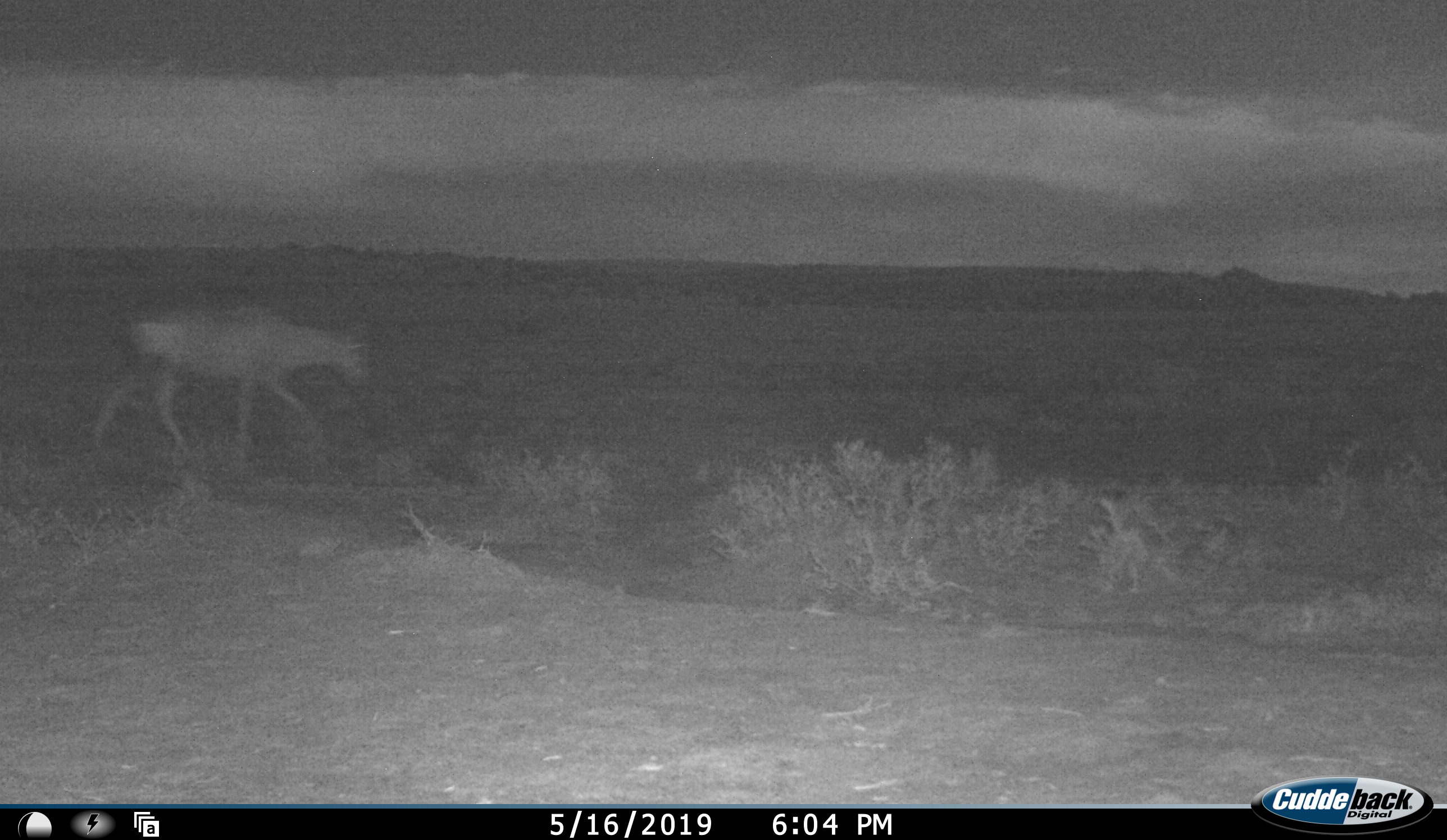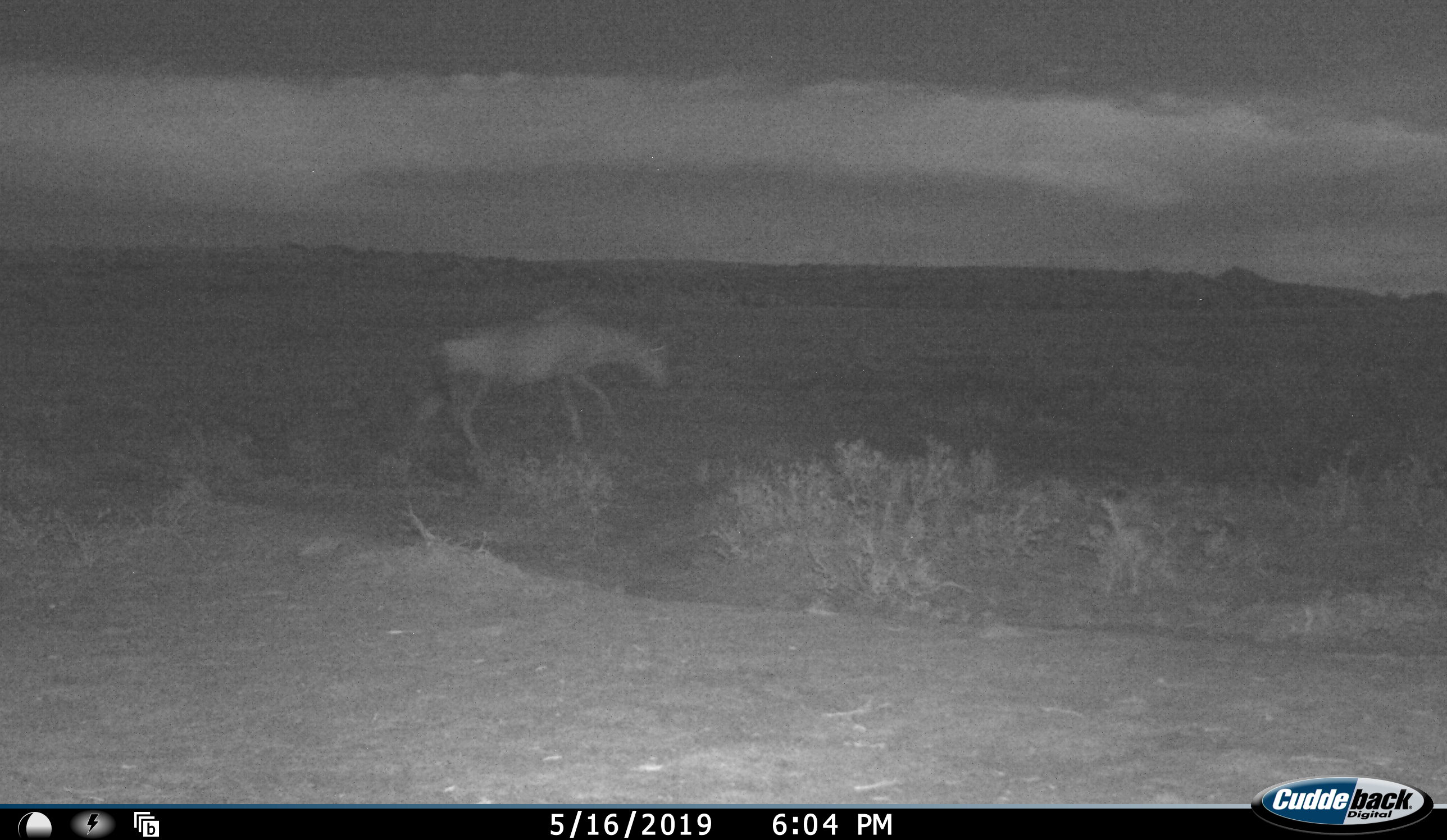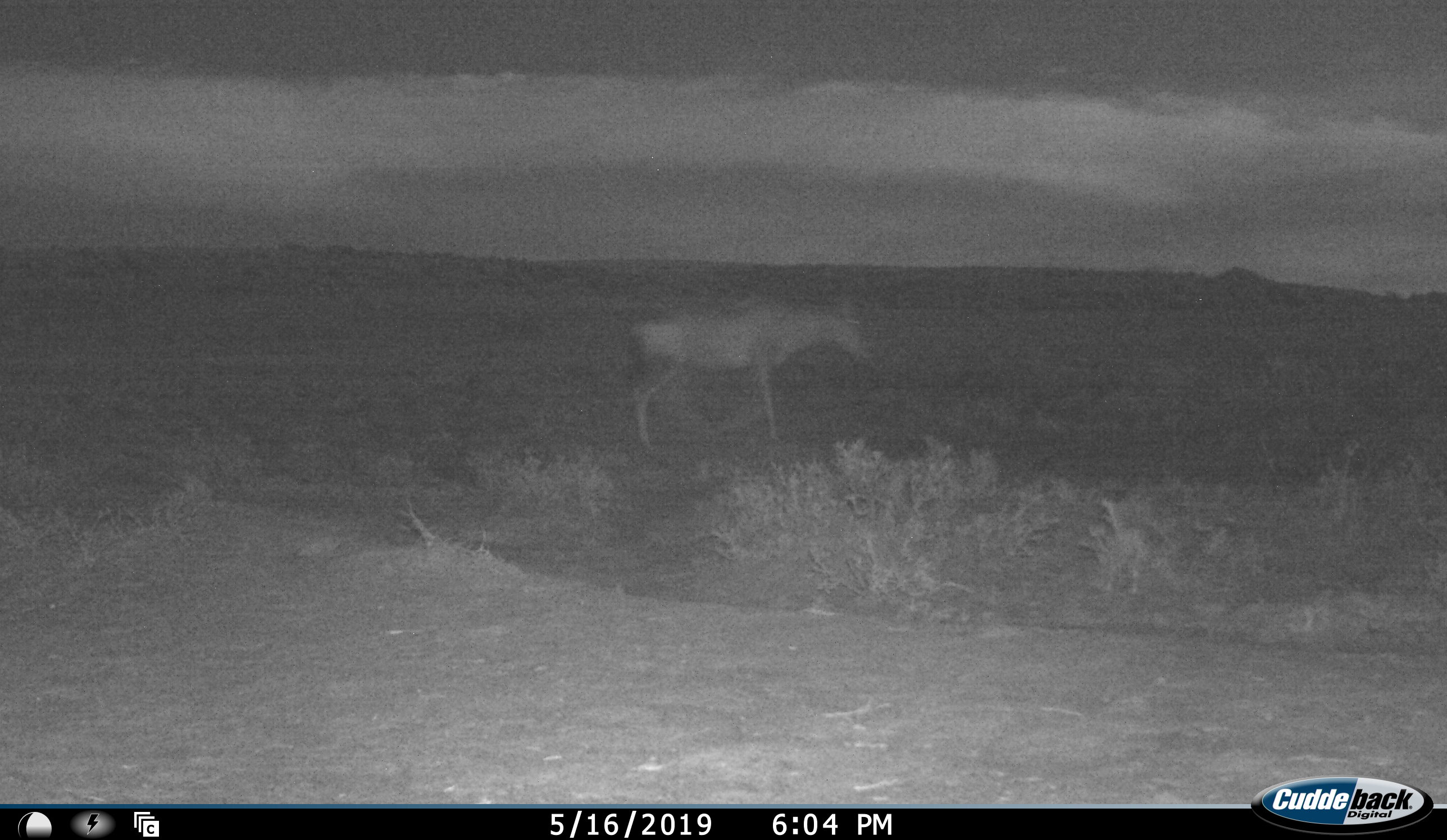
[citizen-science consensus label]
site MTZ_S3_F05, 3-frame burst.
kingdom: Animalia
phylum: Chordata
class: Mammalia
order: Artiodactyla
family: Bovidae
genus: Tragelaphus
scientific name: Tragelaphus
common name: kudu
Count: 1.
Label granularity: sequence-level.